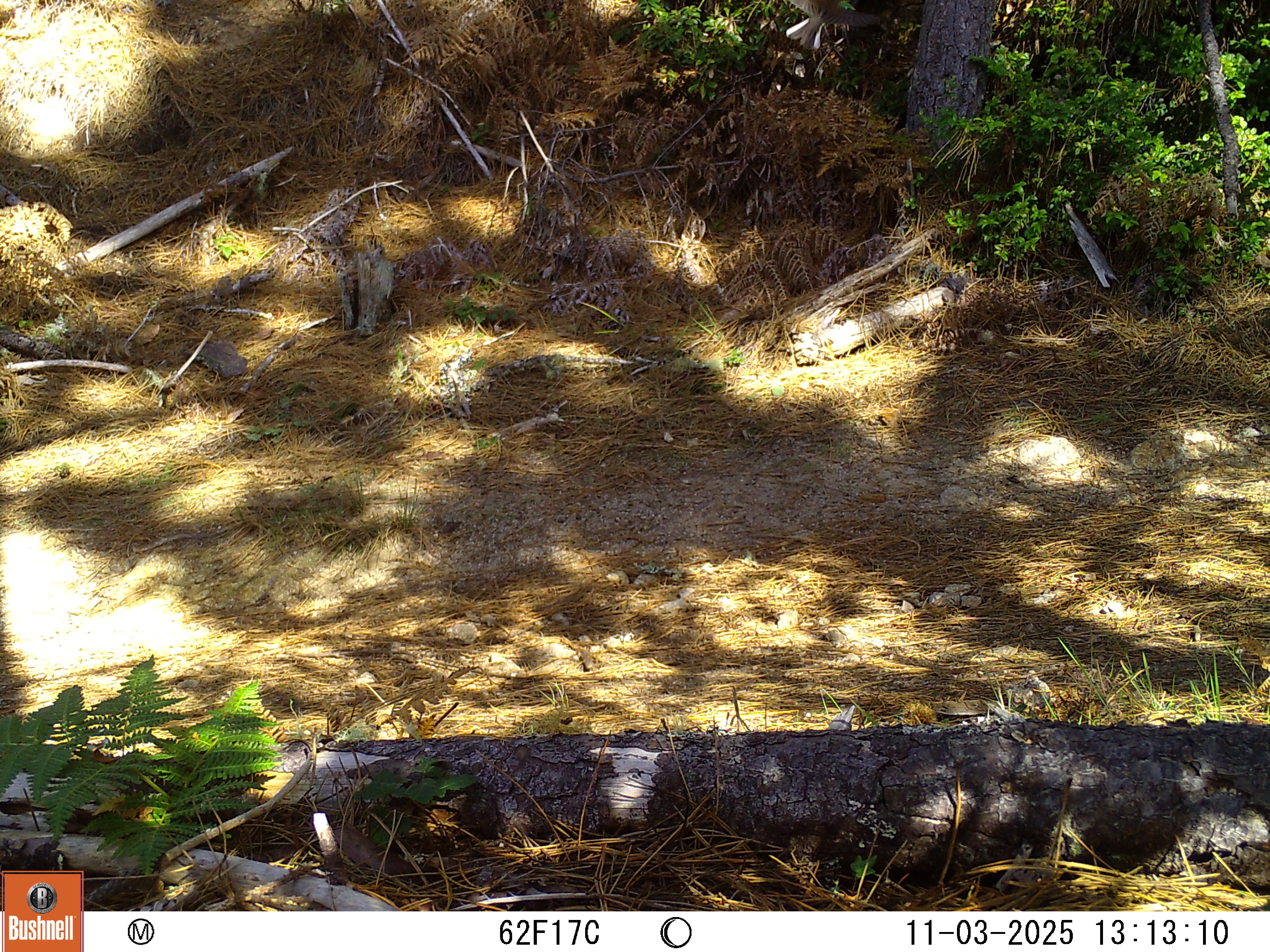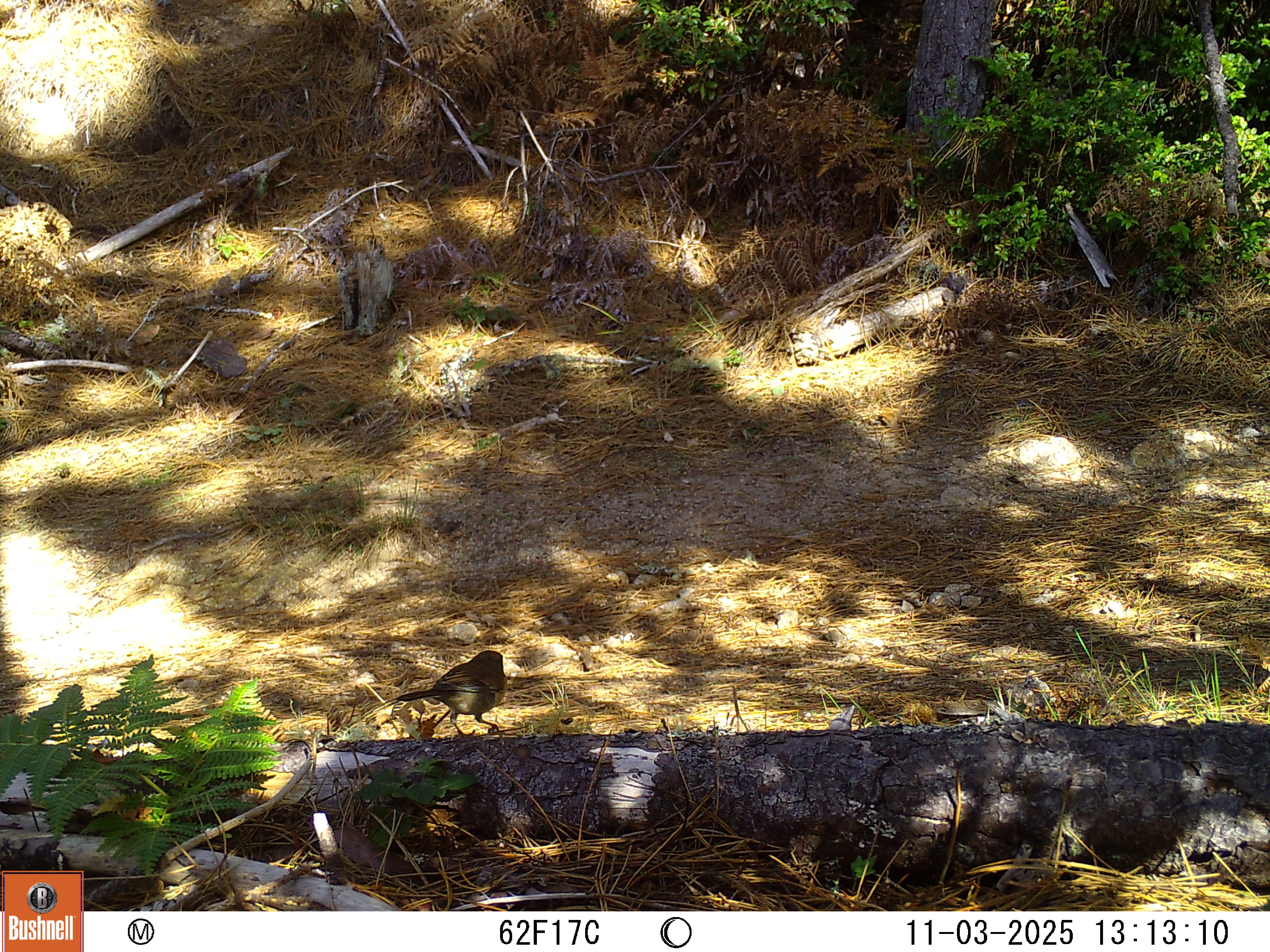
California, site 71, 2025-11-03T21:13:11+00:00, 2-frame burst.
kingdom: Animalia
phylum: Chordata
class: Aves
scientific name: Aves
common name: bird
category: unknown bird